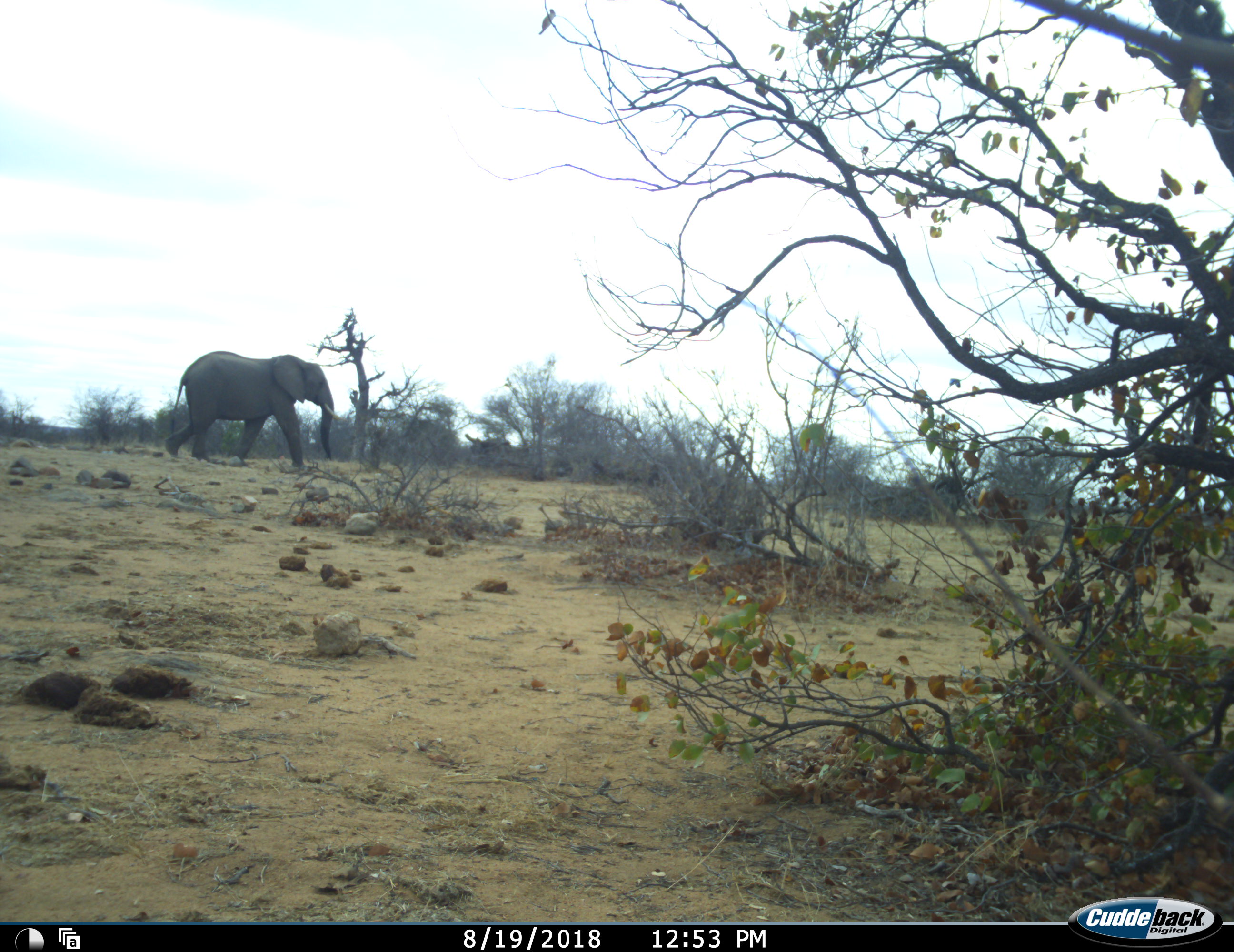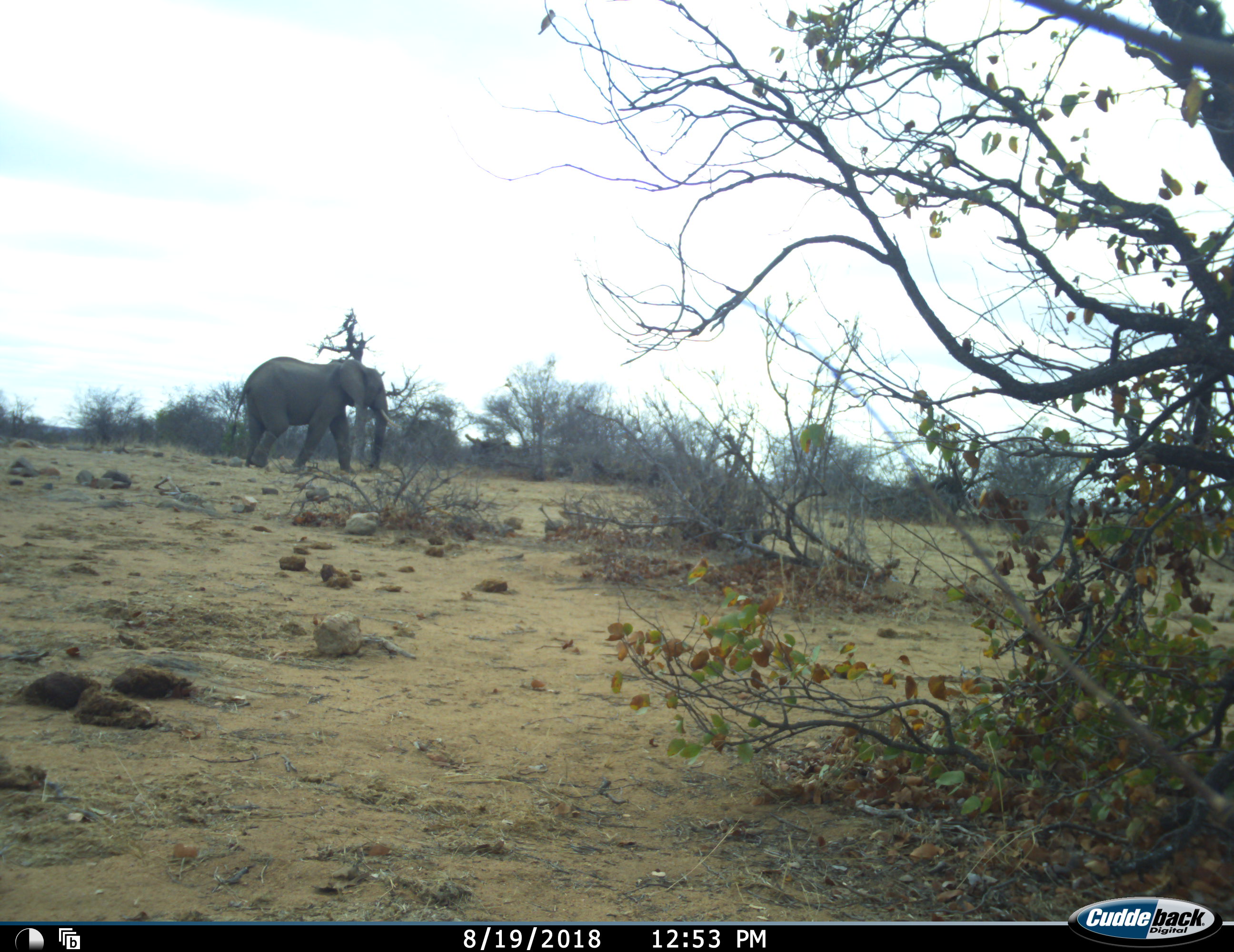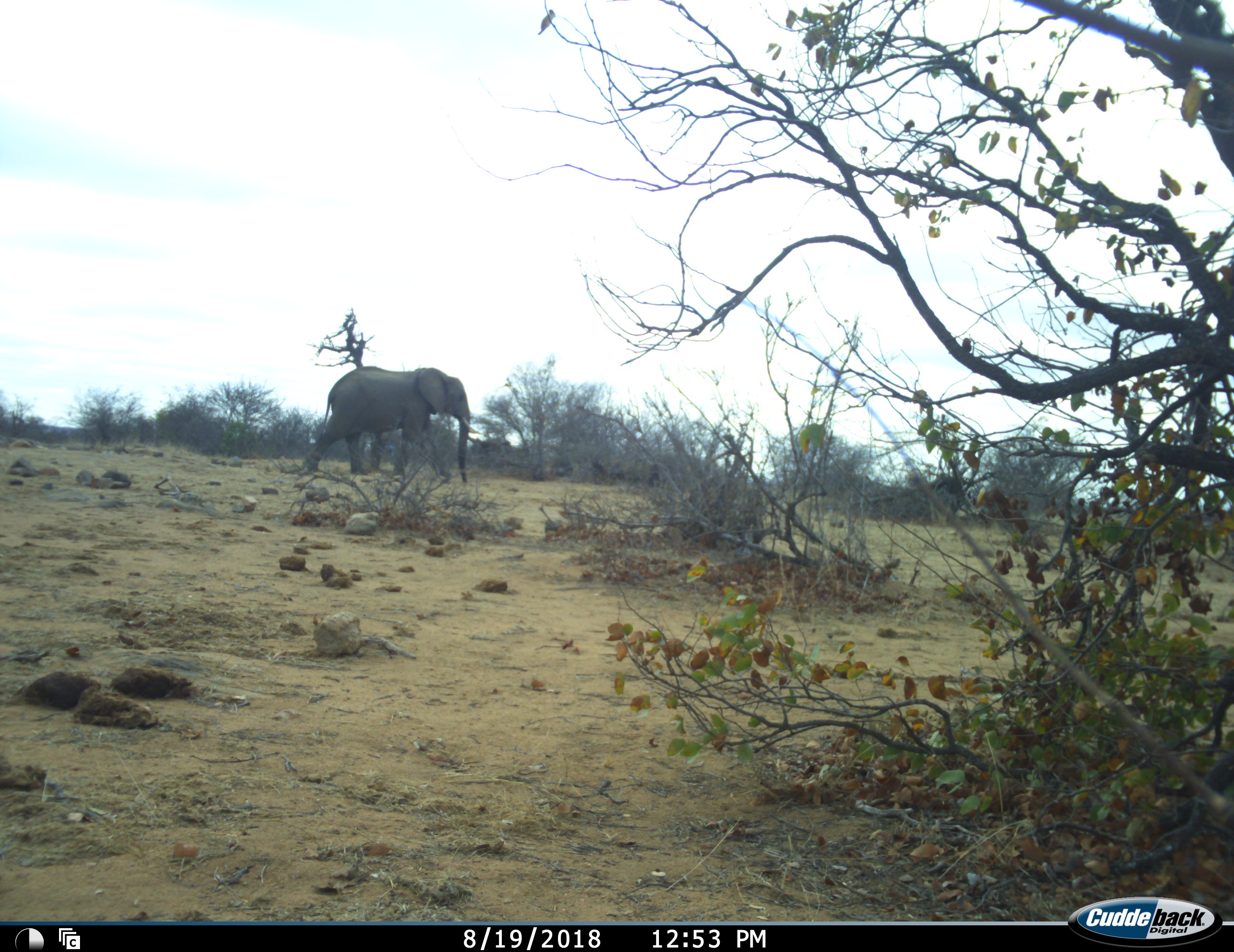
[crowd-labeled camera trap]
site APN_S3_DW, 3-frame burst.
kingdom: Animalia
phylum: Chordata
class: Mammalia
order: Proboscidea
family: Elephantidae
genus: Loxodonta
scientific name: Loxodonta africana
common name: african bush elephant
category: elephant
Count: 1.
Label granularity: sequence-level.